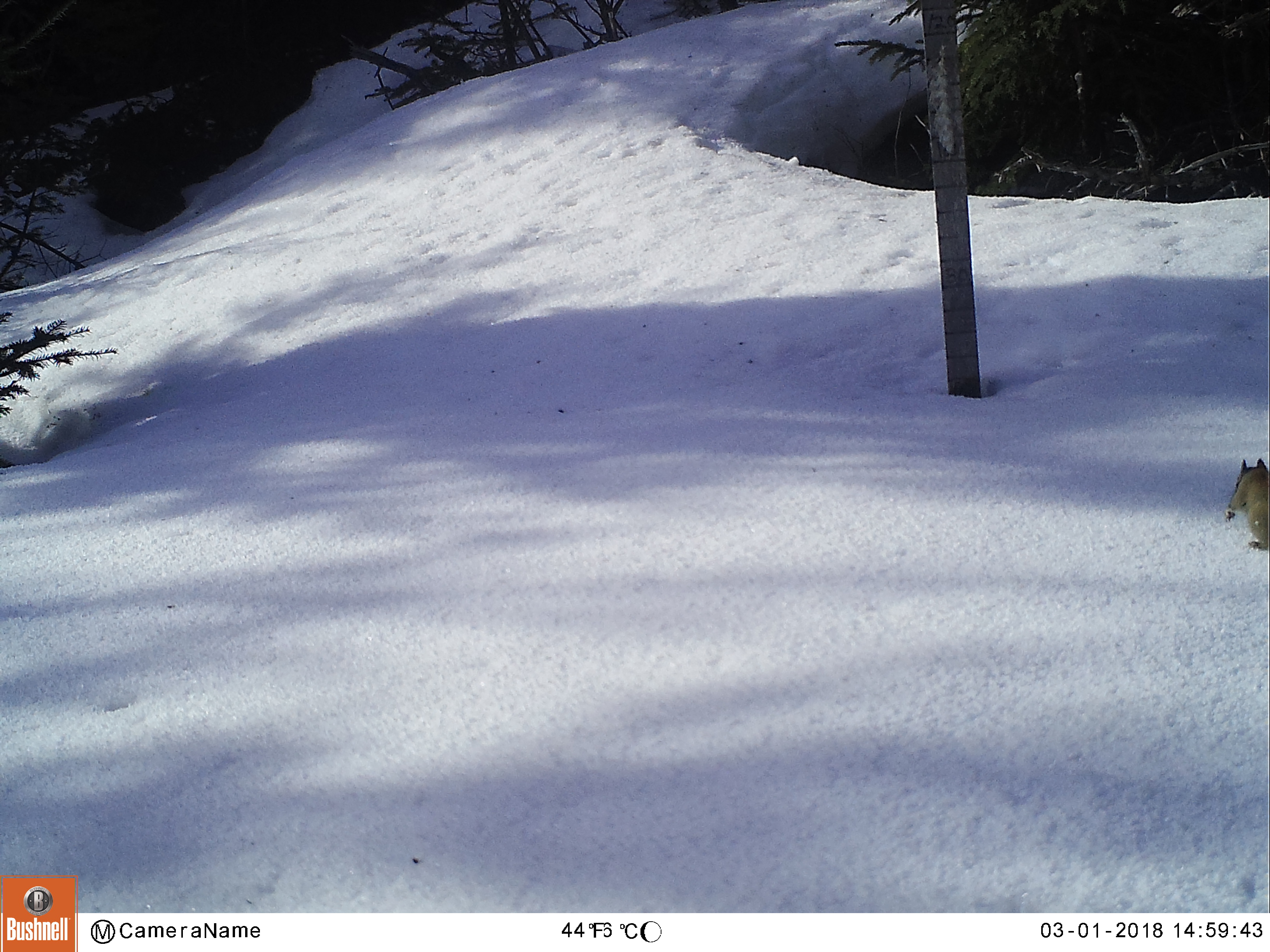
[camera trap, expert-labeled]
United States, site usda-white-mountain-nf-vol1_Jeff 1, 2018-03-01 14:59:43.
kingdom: Animalia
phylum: Chordata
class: Mammalia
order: Rodentia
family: Sciuridae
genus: Tamiasciurus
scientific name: Tamiasciurus hudsonicus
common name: red squirrel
Red squirrel (Tamiasciurus hudsonicus).